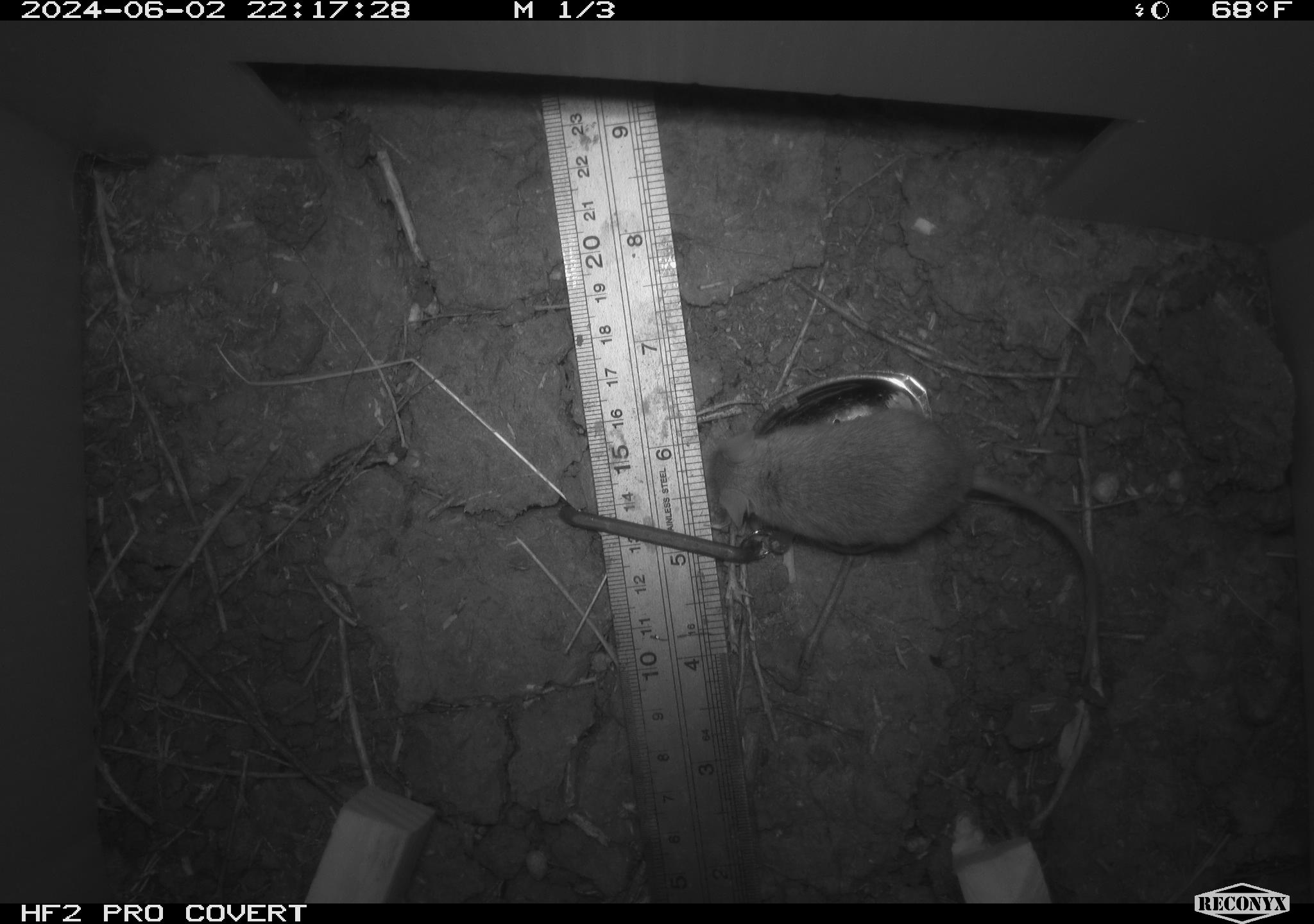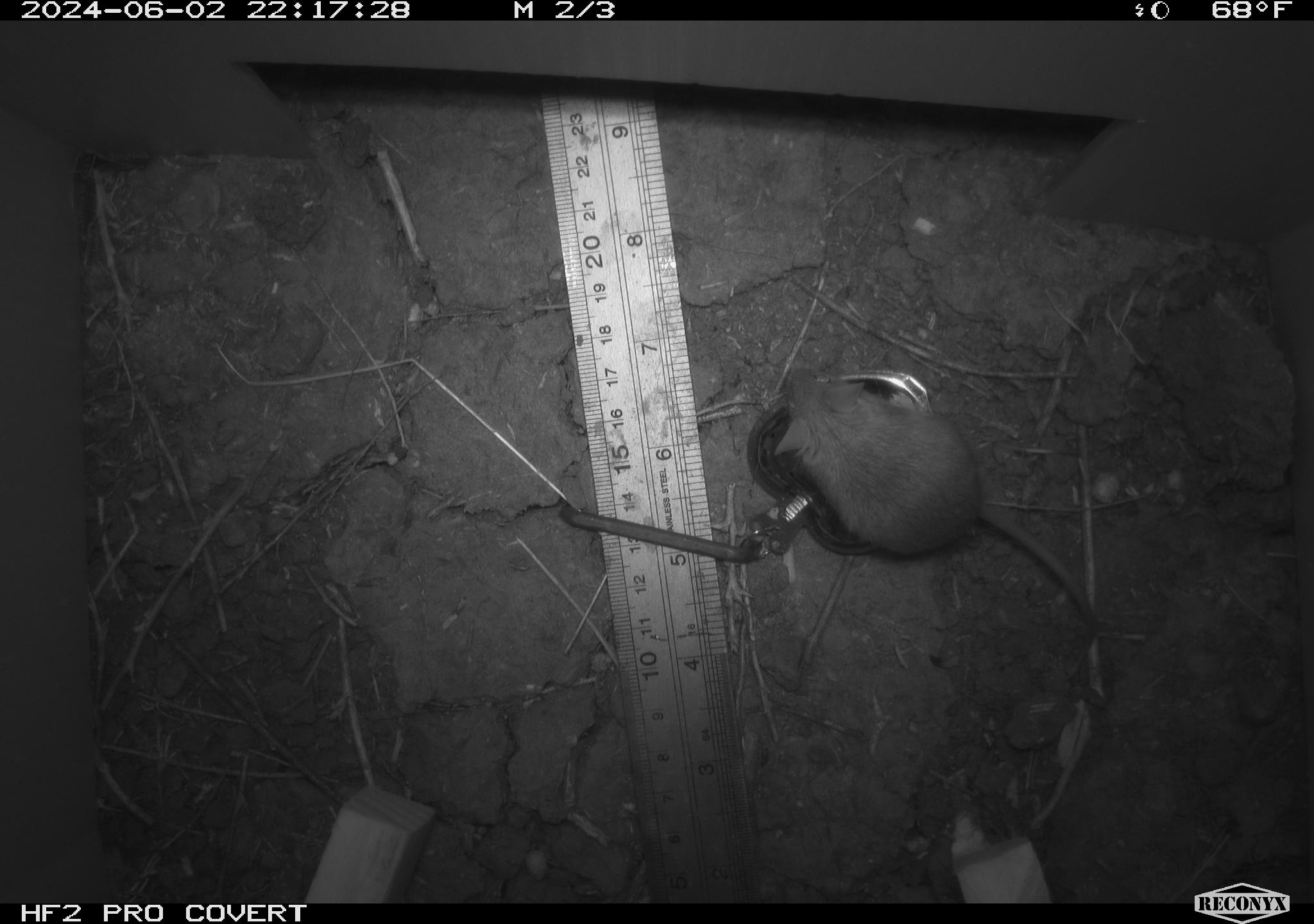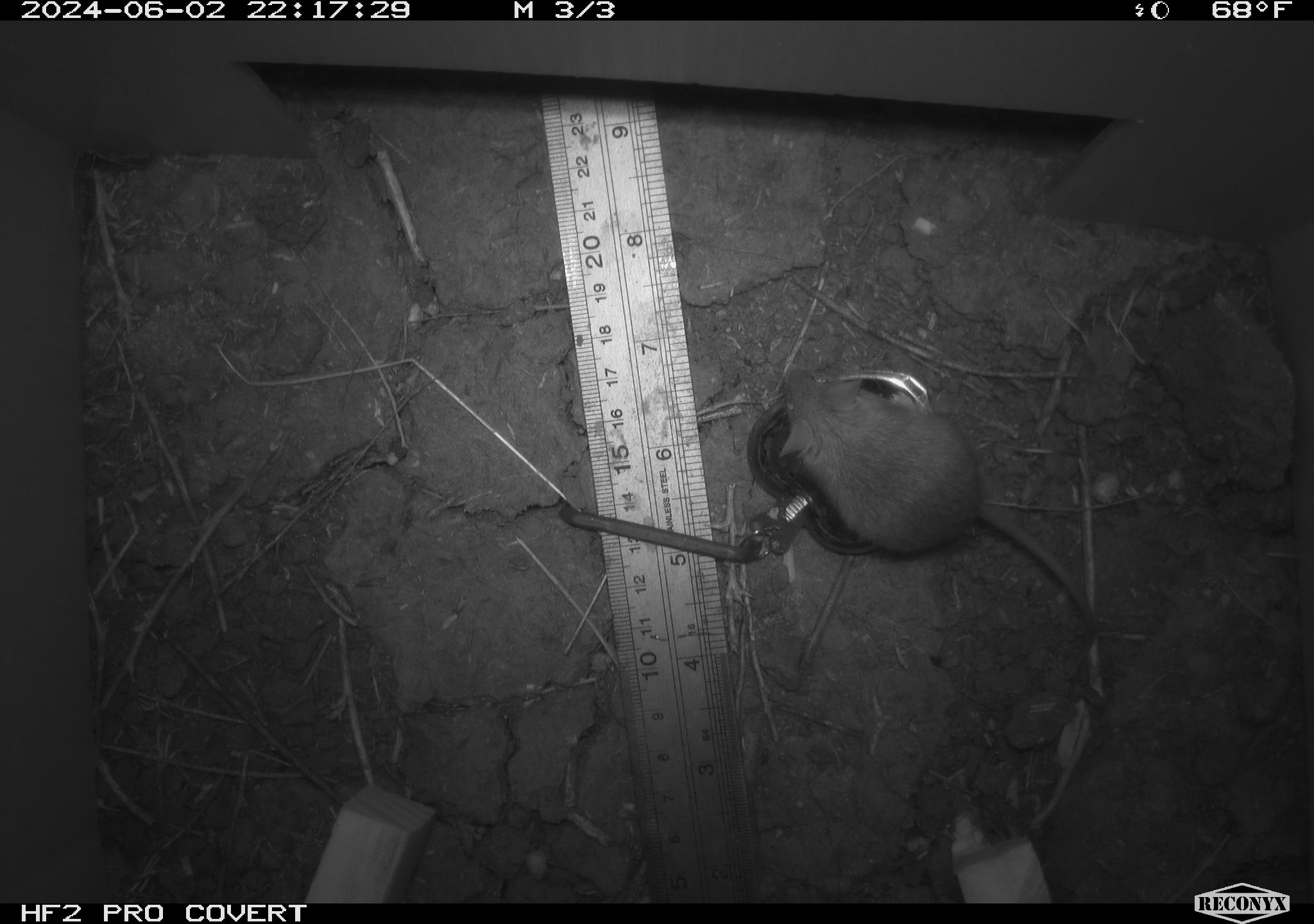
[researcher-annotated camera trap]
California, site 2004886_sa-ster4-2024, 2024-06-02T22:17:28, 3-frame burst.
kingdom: Animalia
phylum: Chordata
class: Mammalia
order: Rodentia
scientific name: Rodentia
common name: mouse species